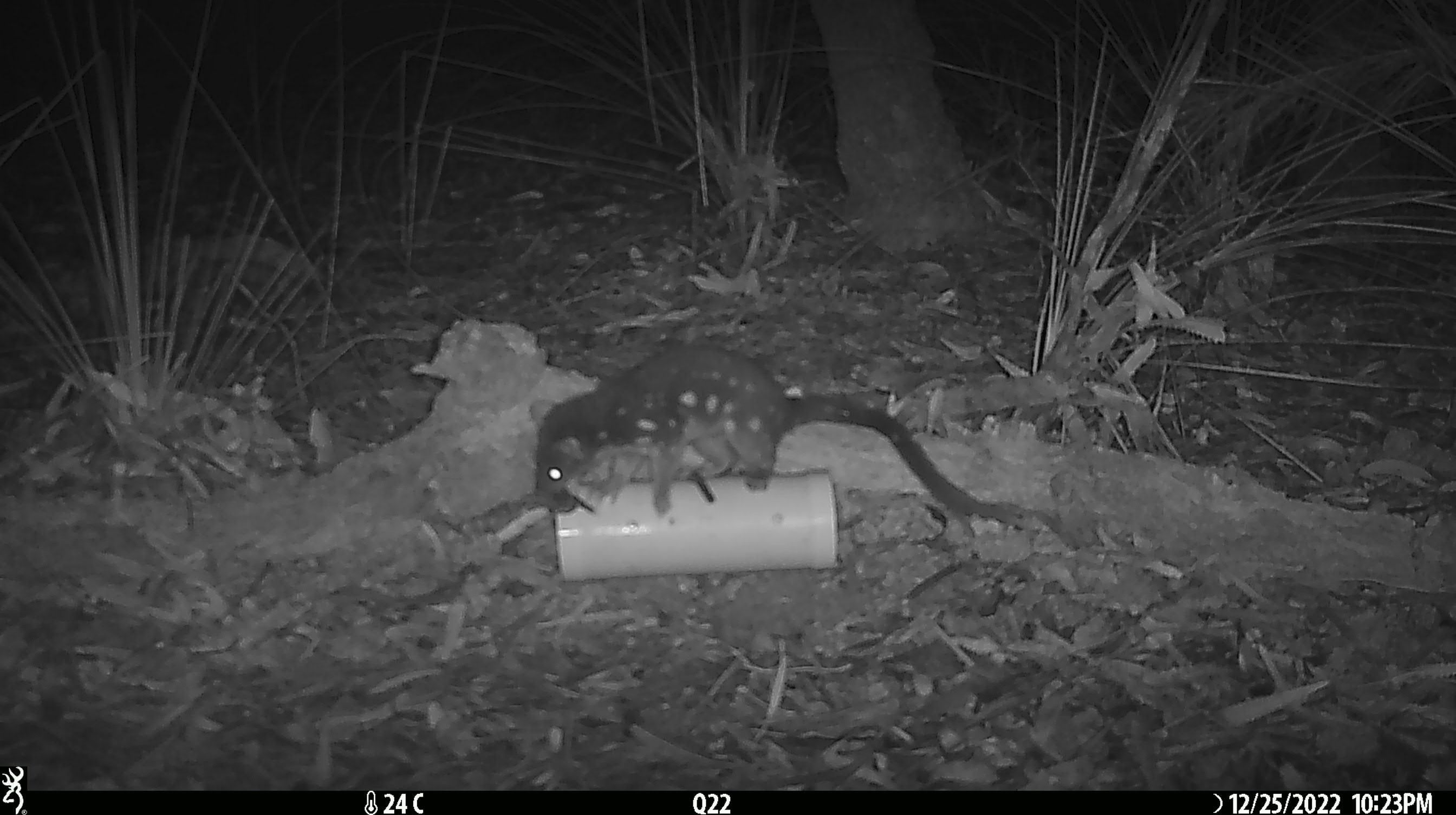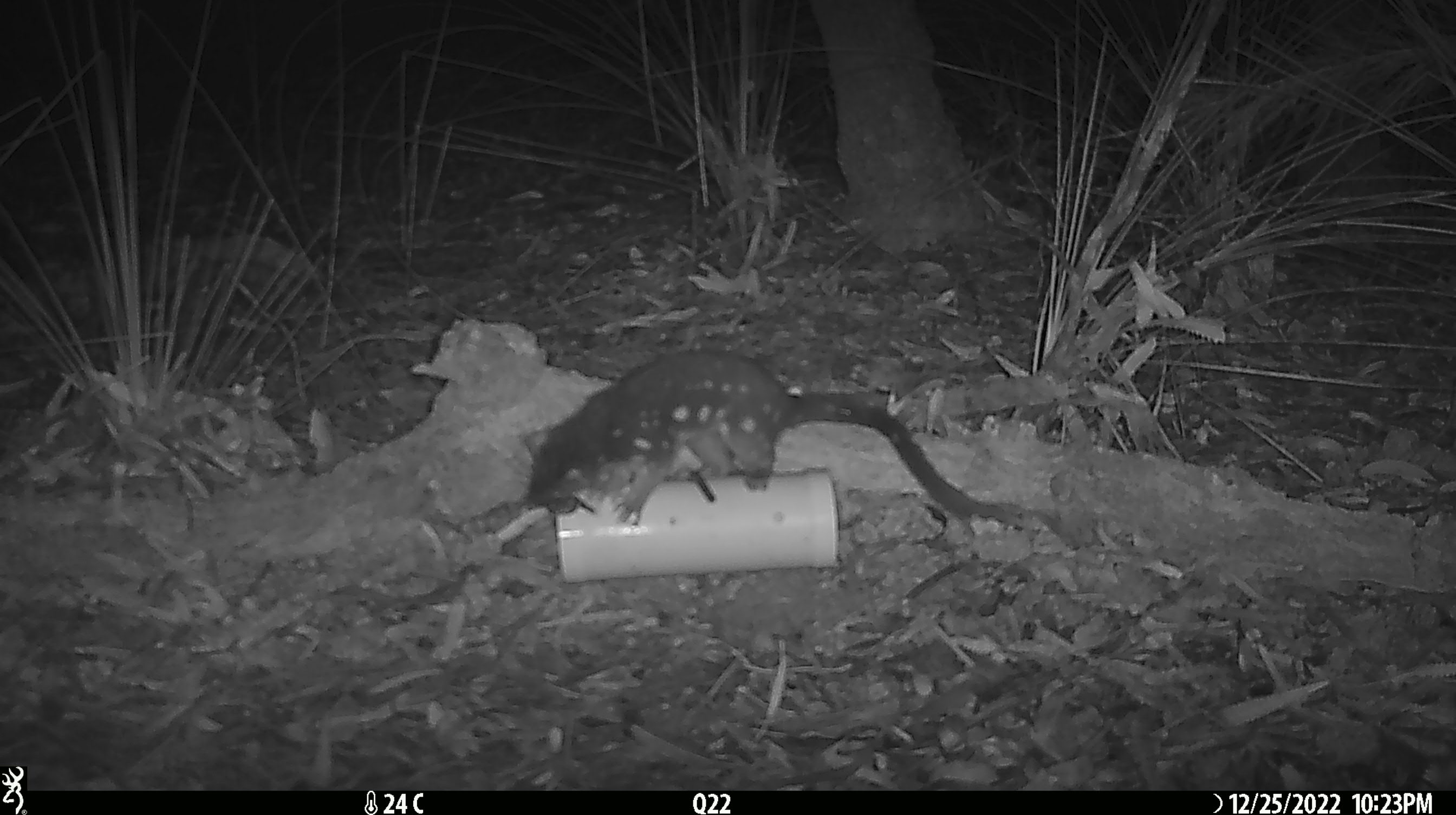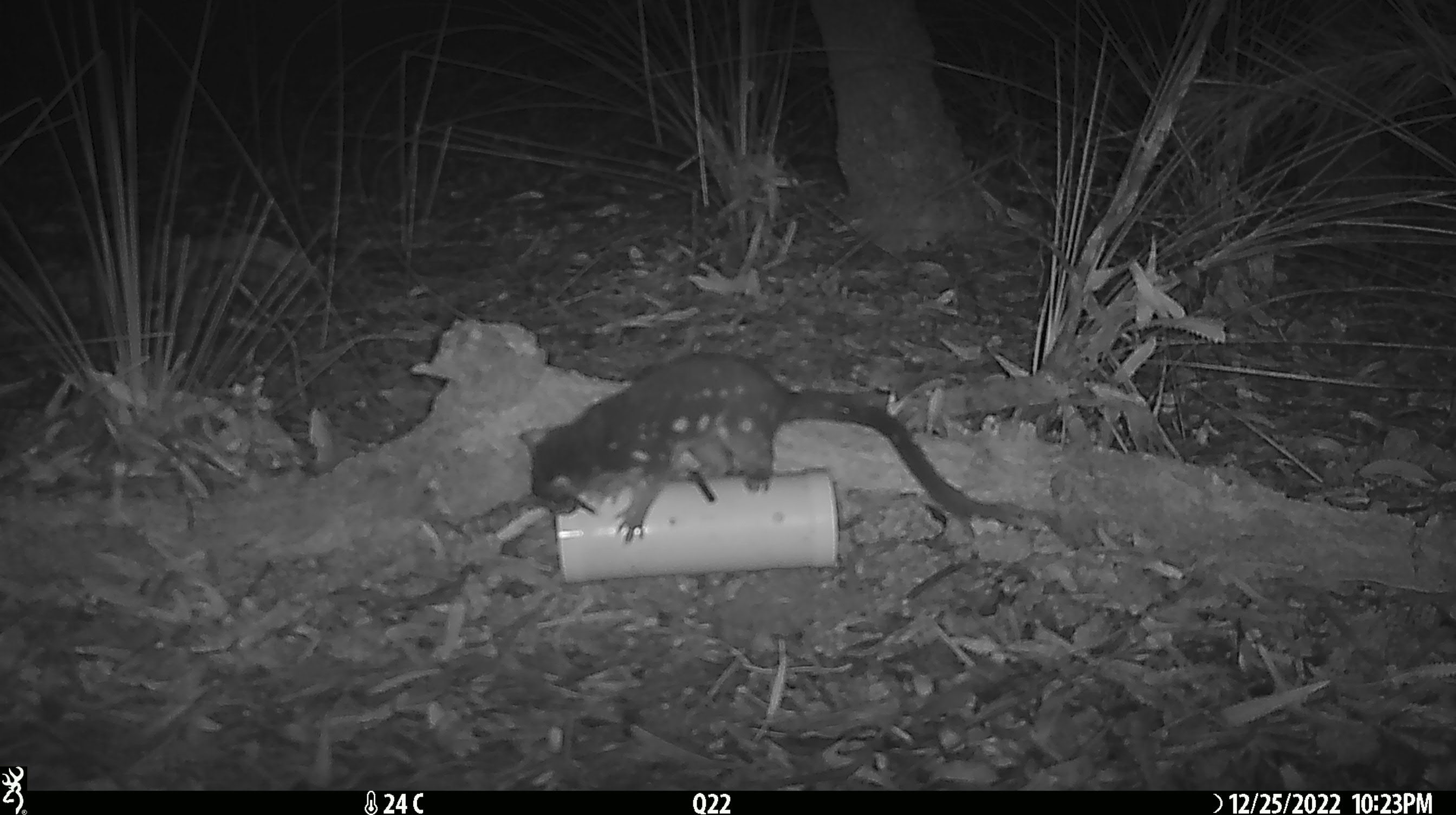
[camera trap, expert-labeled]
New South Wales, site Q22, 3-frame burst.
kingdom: Animalia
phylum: Chordata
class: Mammalia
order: Dasyuromorphia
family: Dasyuridae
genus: Dasyurus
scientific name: Dasyurus maculatus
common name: spotted-tailed quoll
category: quoll